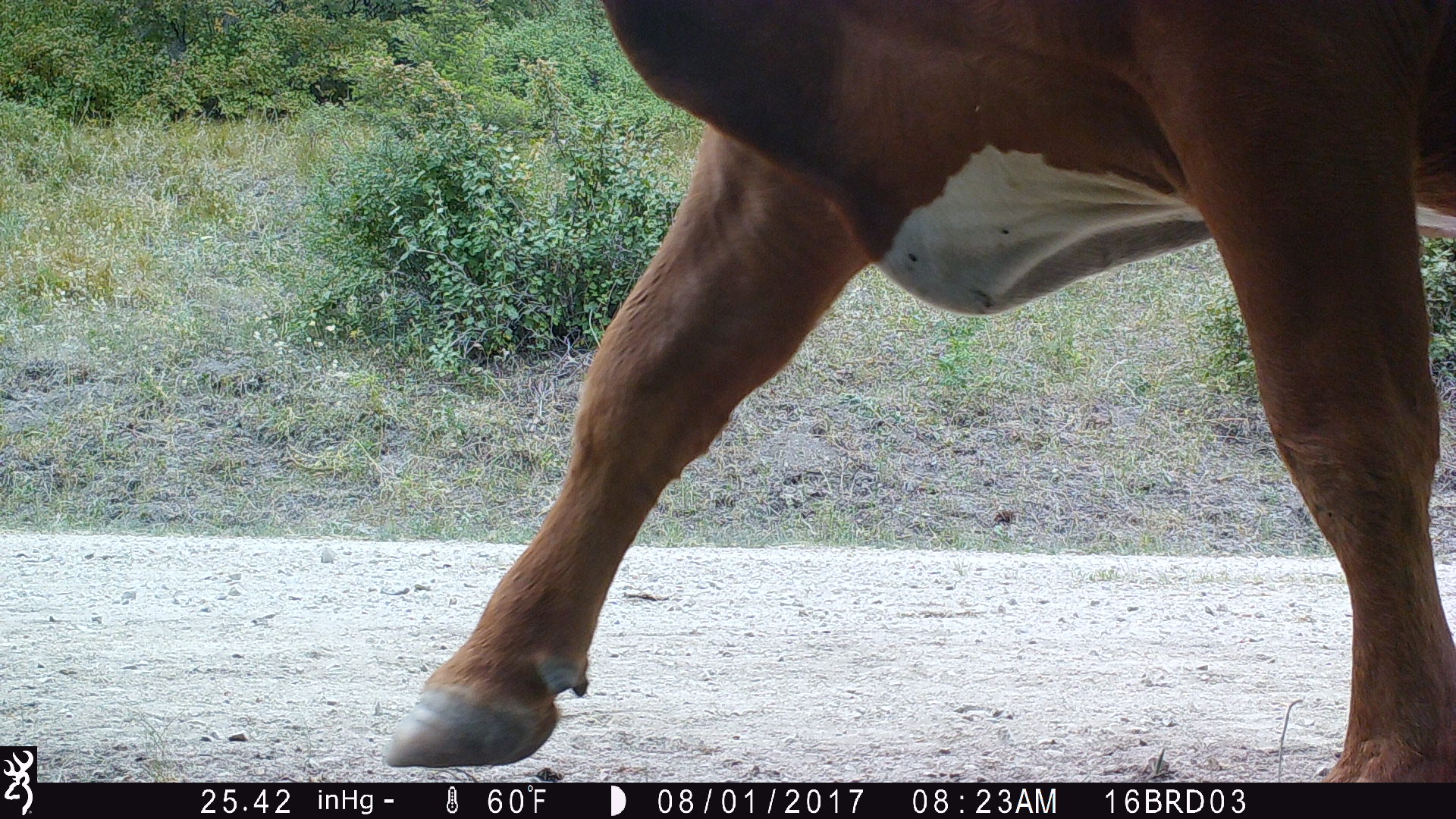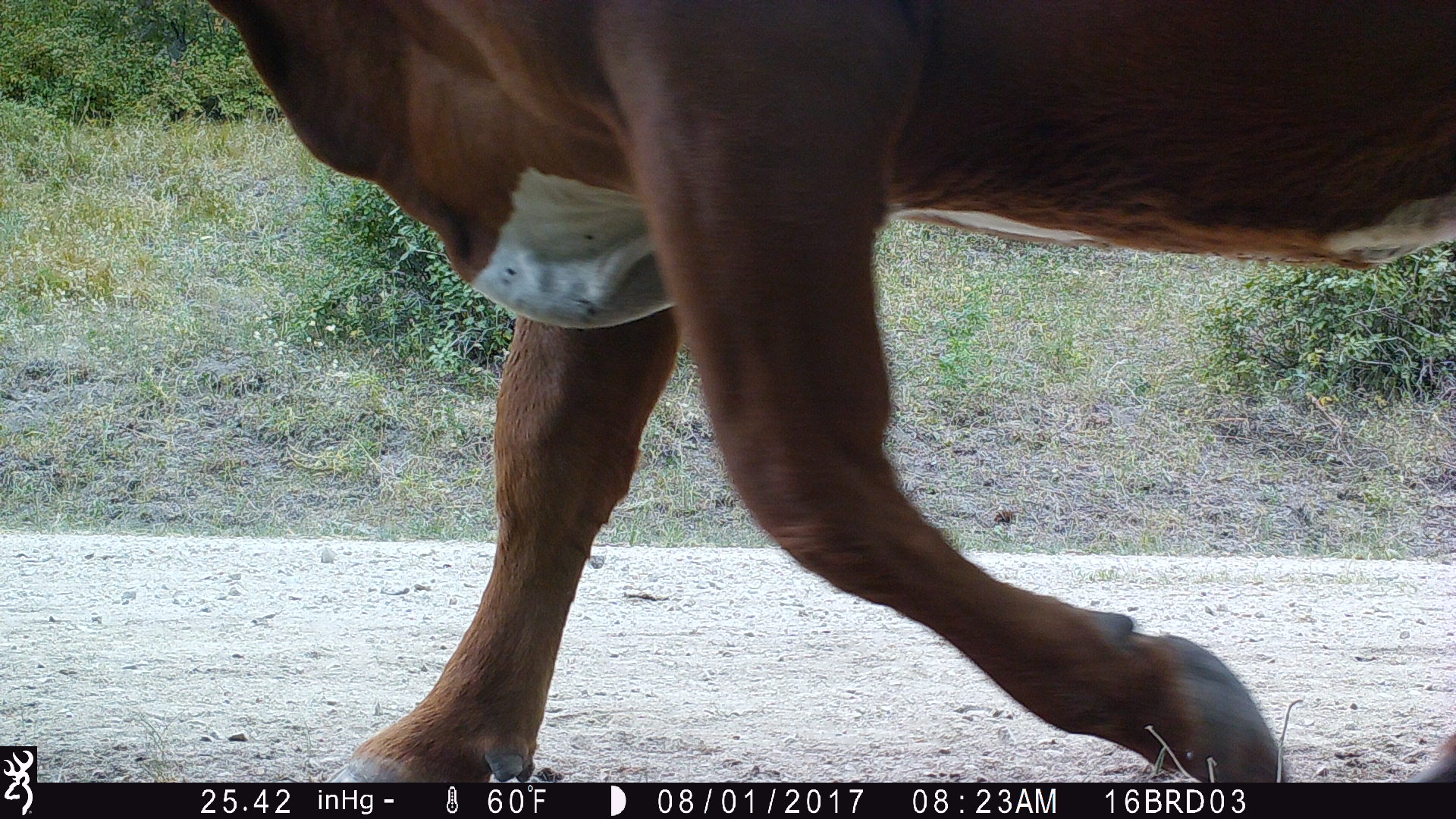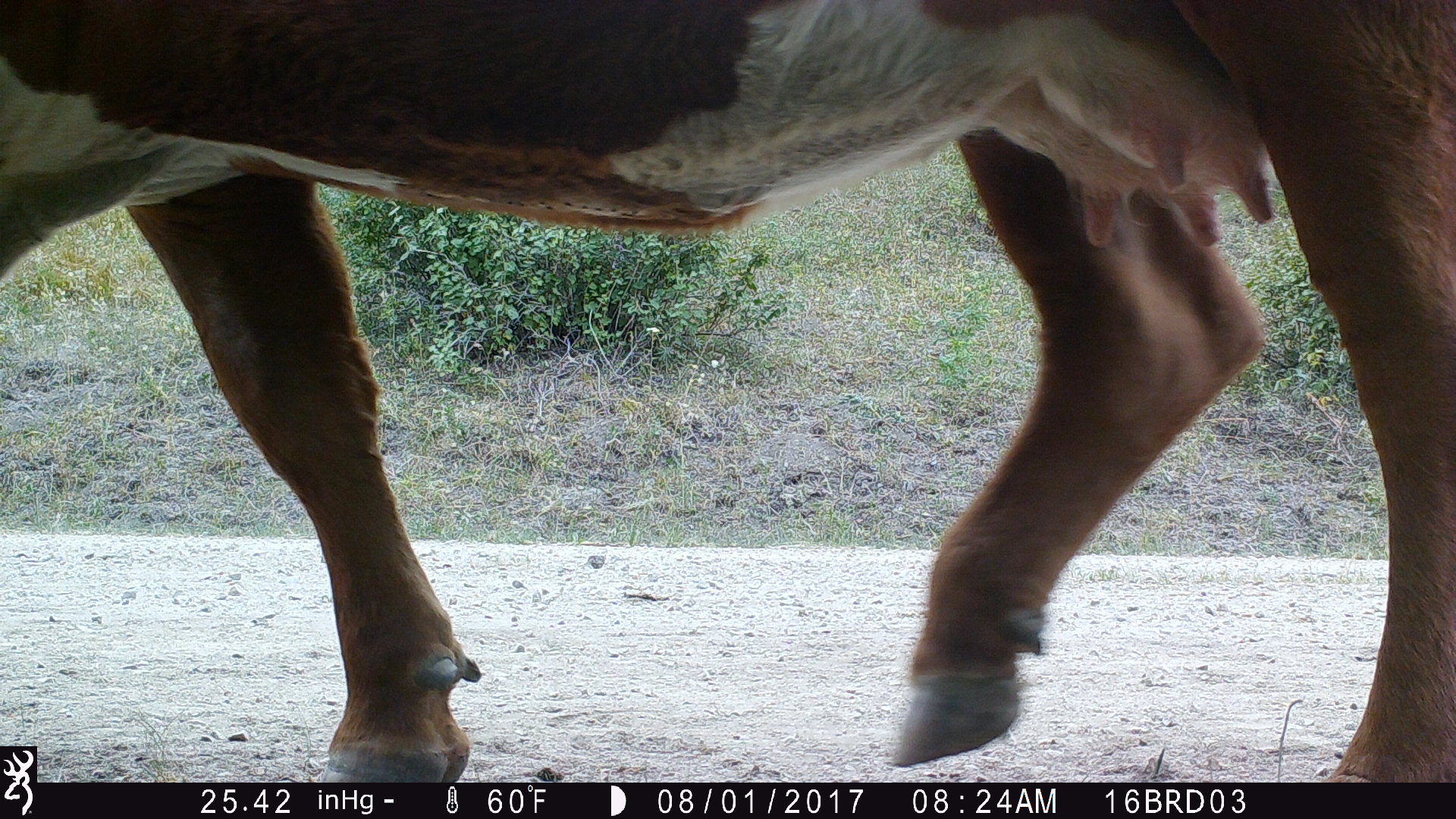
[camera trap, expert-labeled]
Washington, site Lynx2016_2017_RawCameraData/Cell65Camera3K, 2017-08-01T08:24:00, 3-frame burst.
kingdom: Animalia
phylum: Chordata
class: Mammalia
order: Artiodactyla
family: Bovidae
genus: Bos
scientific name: Bos taurus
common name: domestic cattle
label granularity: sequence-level